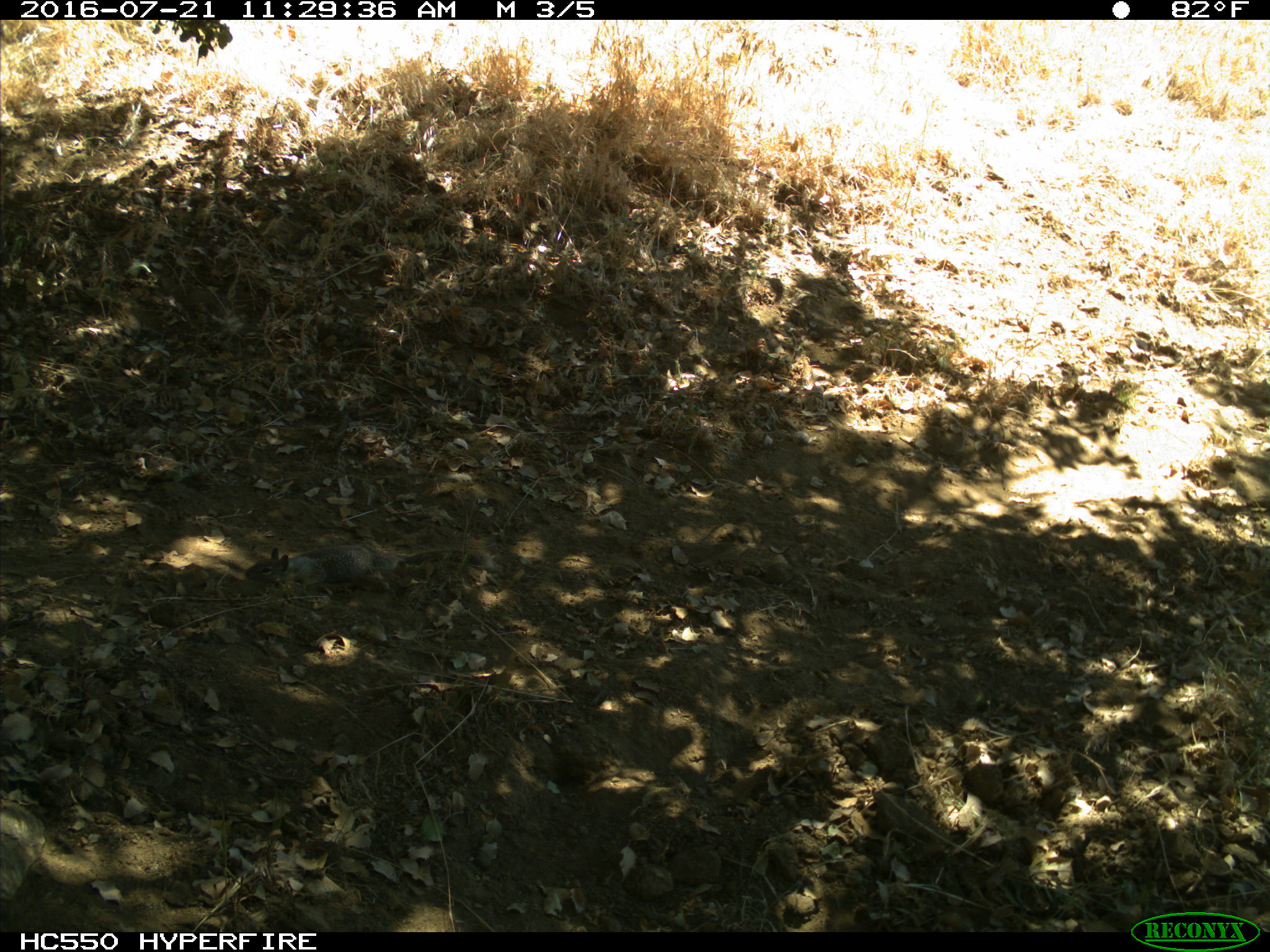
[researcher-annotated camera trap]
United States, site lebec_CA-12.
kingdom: Animalia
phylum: Chordata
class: Mammalia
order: Rodentia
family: Sciuridae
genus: Otospermophilus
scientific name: Otospermophilus beecheyi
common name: california ground squirrel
Otospermophilus beecheyi (california ground squirrel).